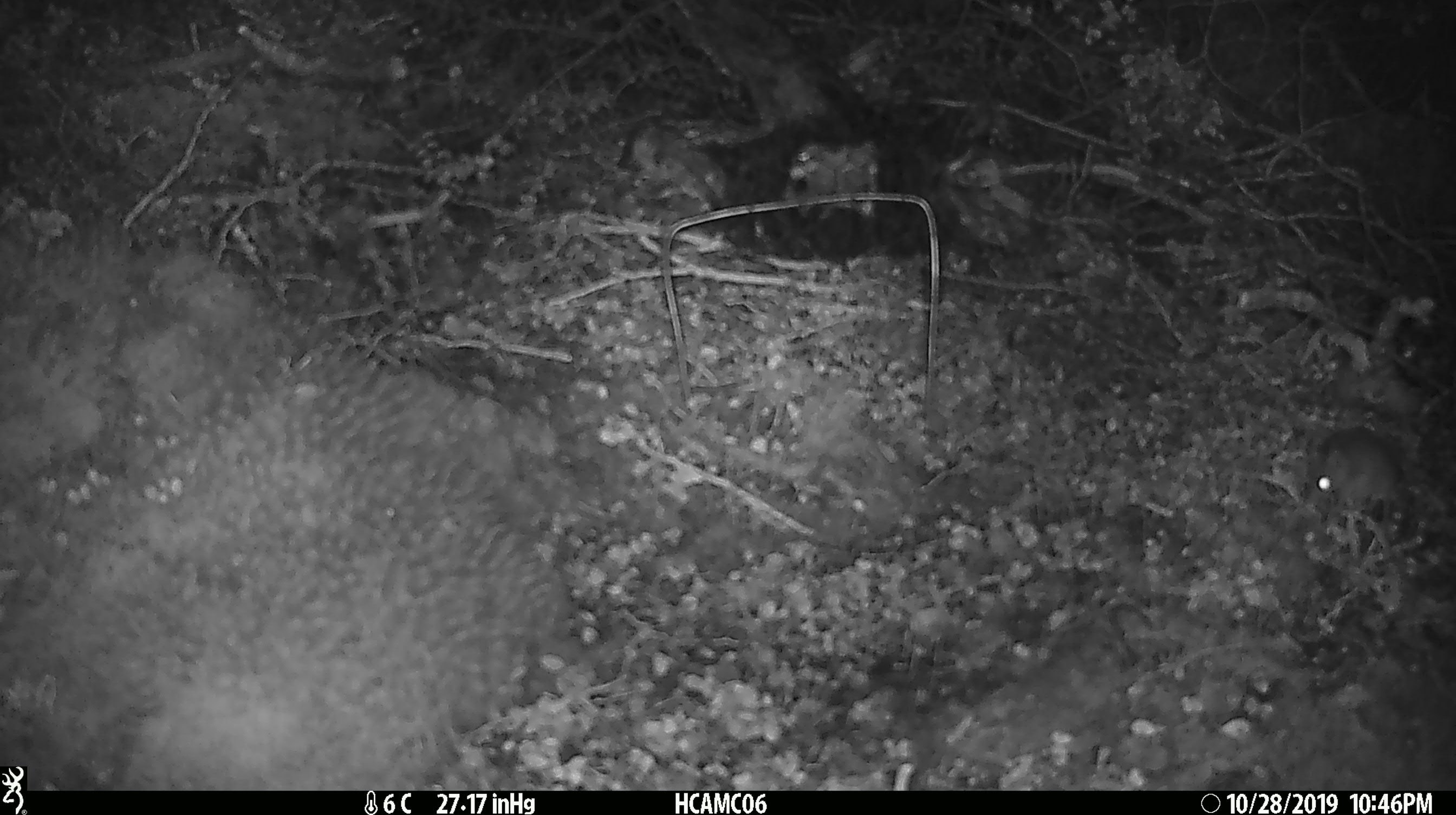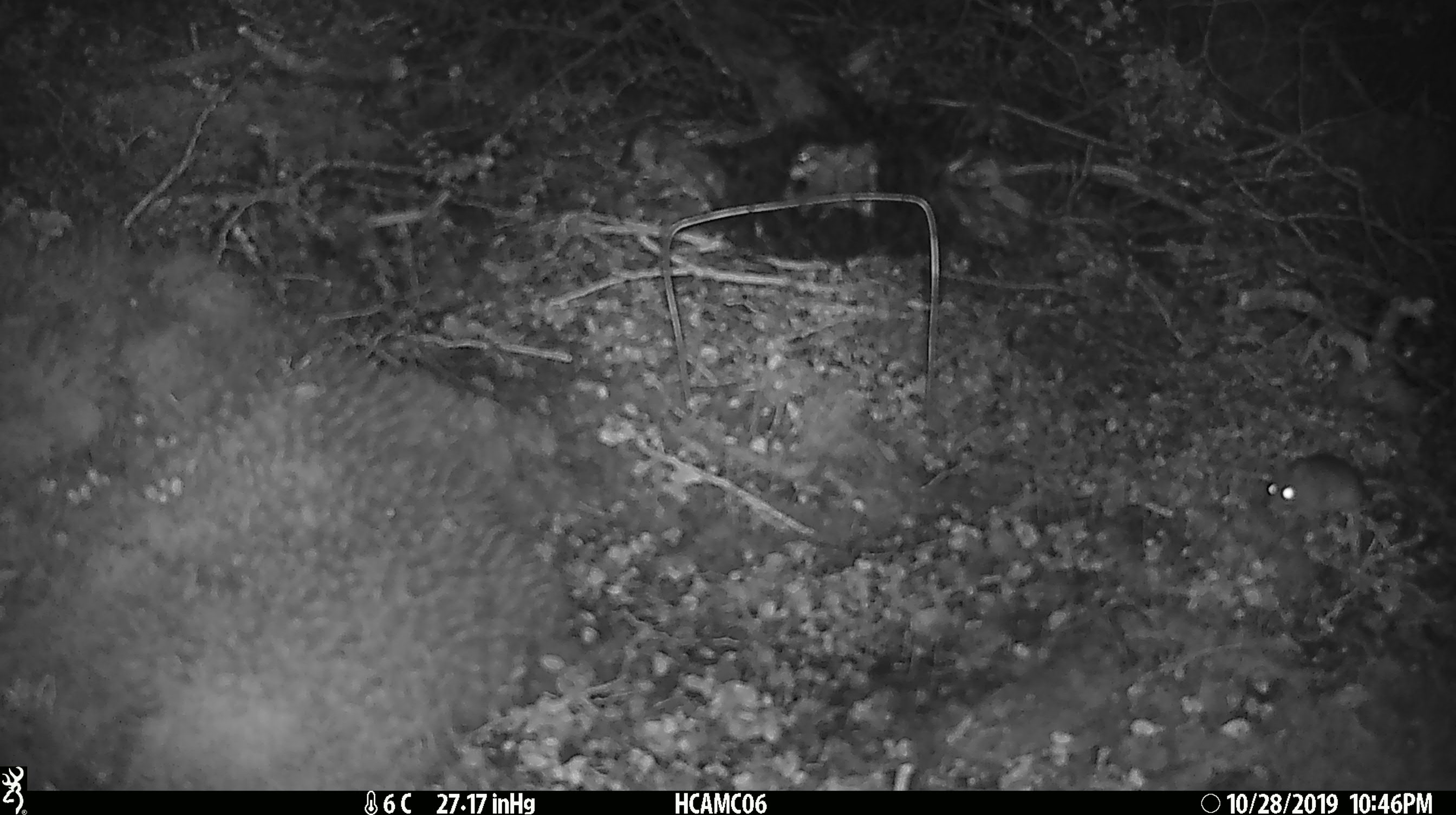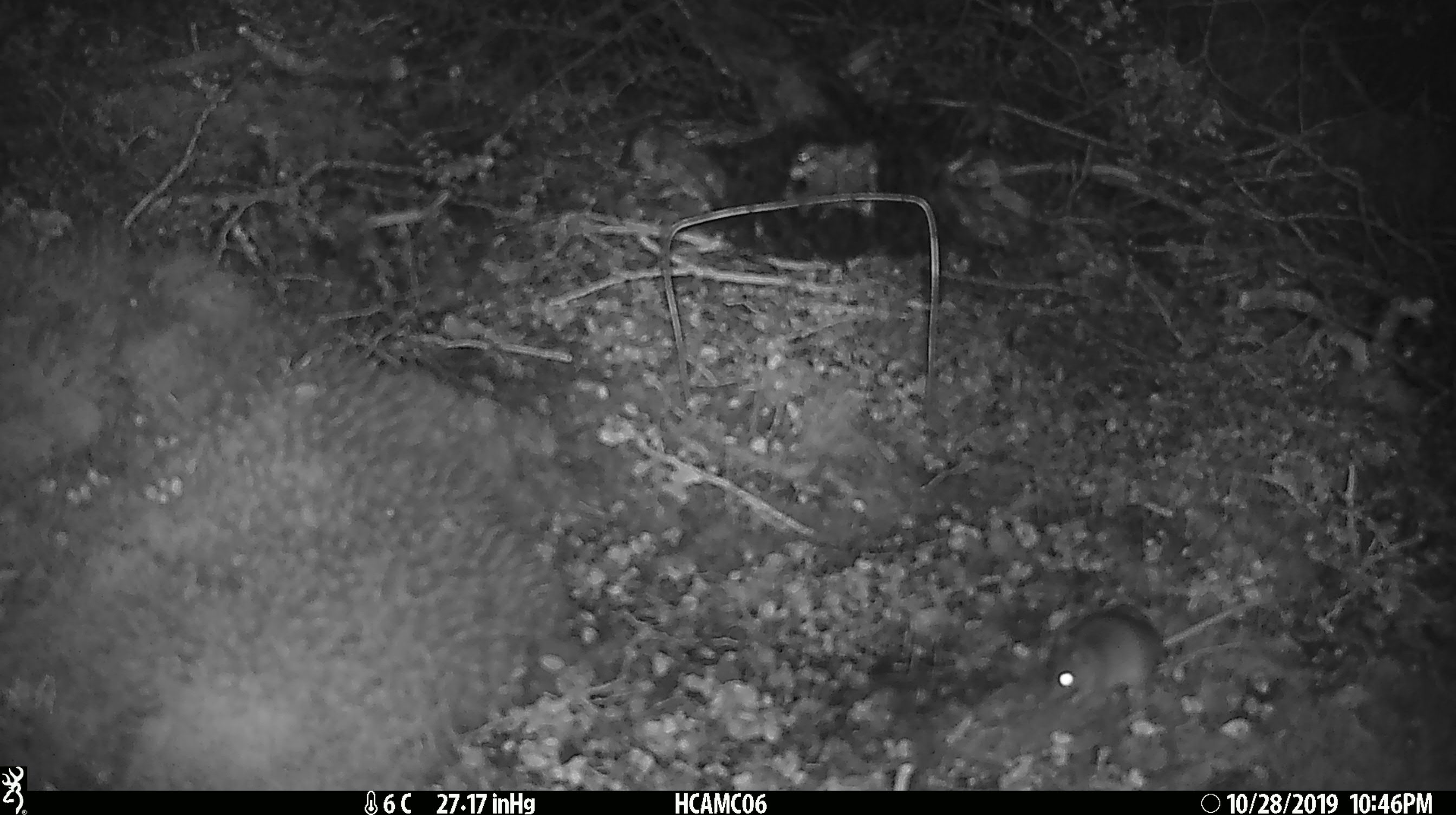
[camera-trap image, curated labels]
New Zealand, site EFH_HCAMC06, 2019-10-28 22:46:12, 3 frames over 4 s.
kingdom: Animalia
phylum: Chordata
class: Mammalia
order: Rodentia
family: Muridae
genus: Mus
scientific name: Mus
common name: mouse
Mouse (Mus).